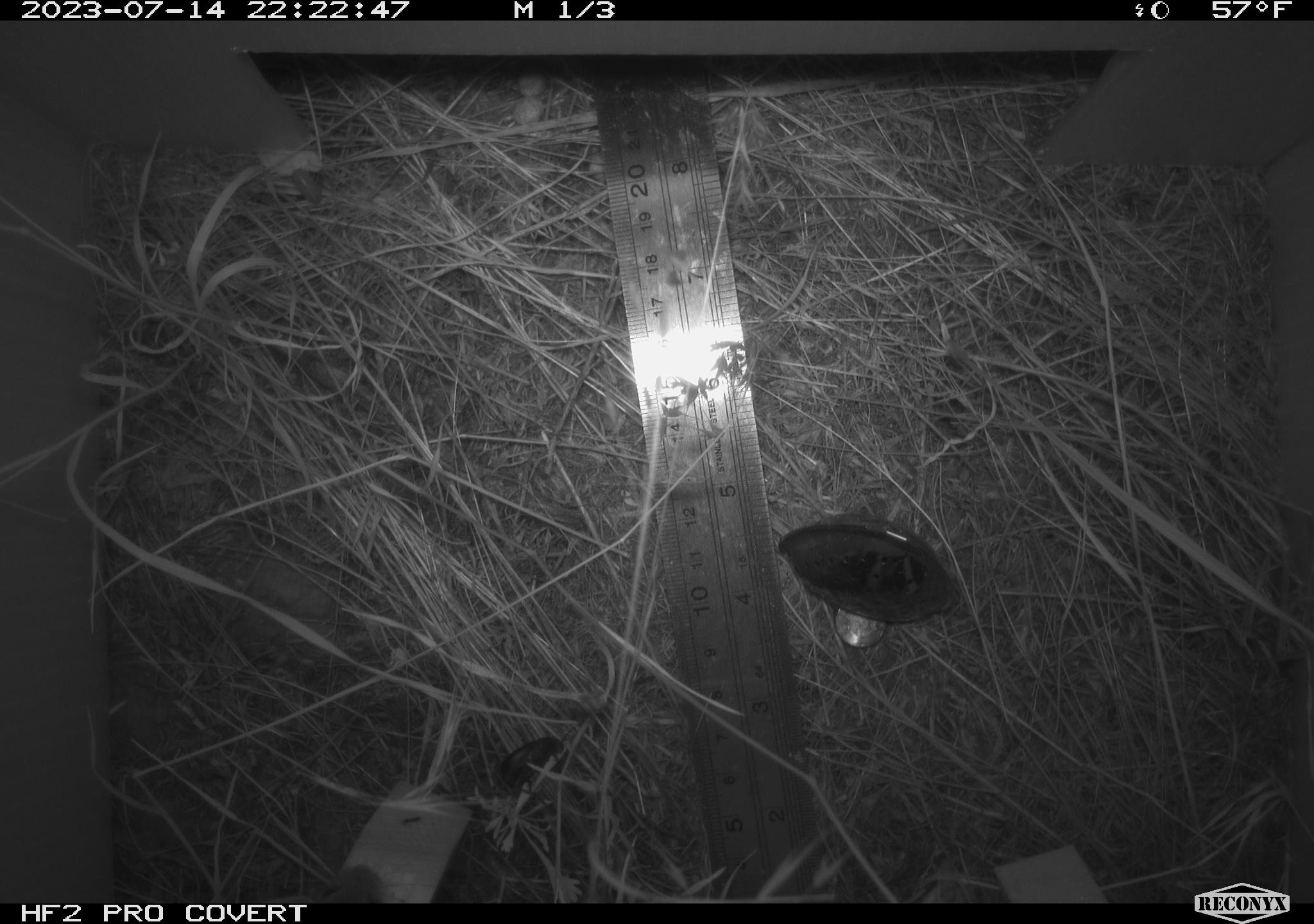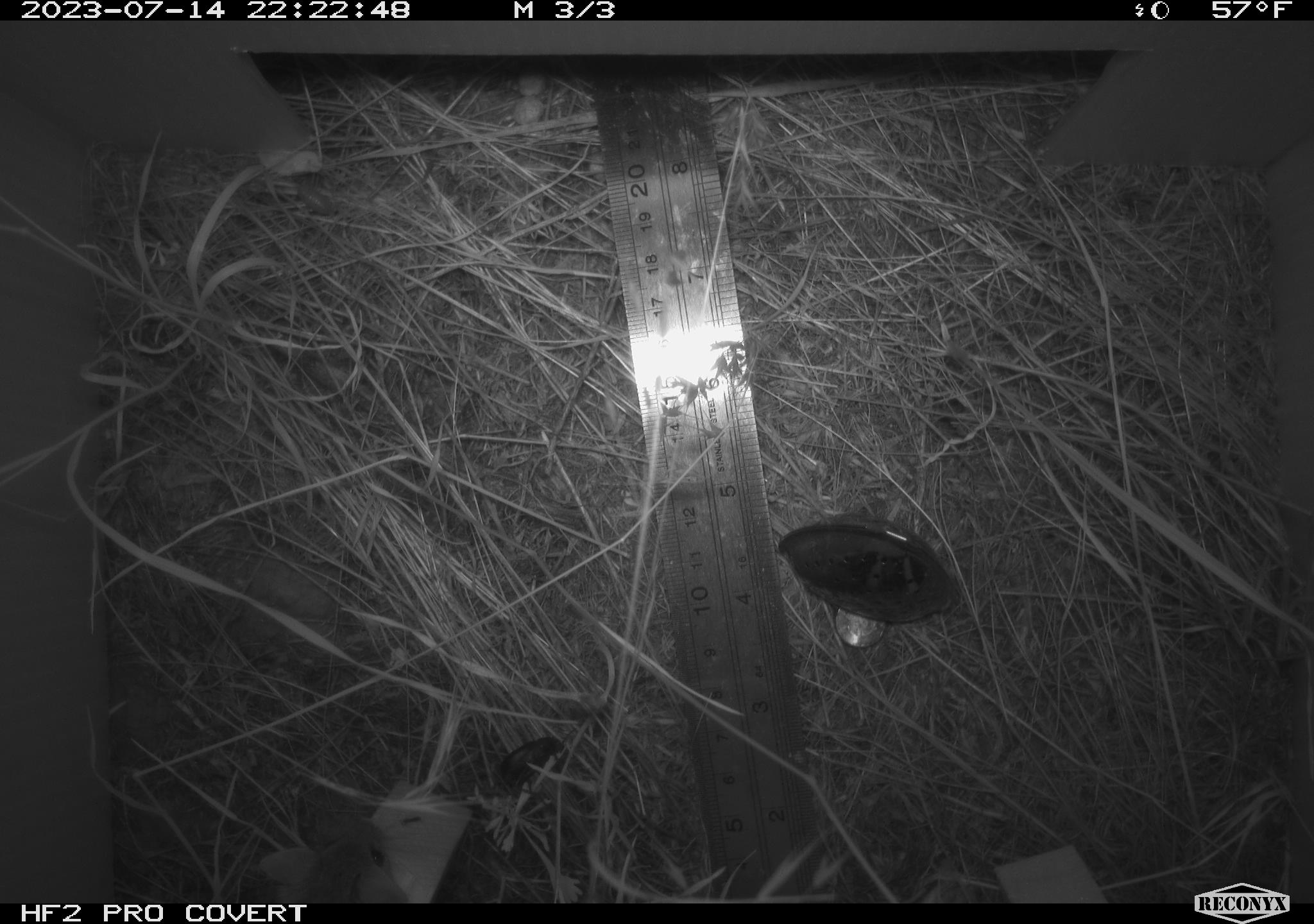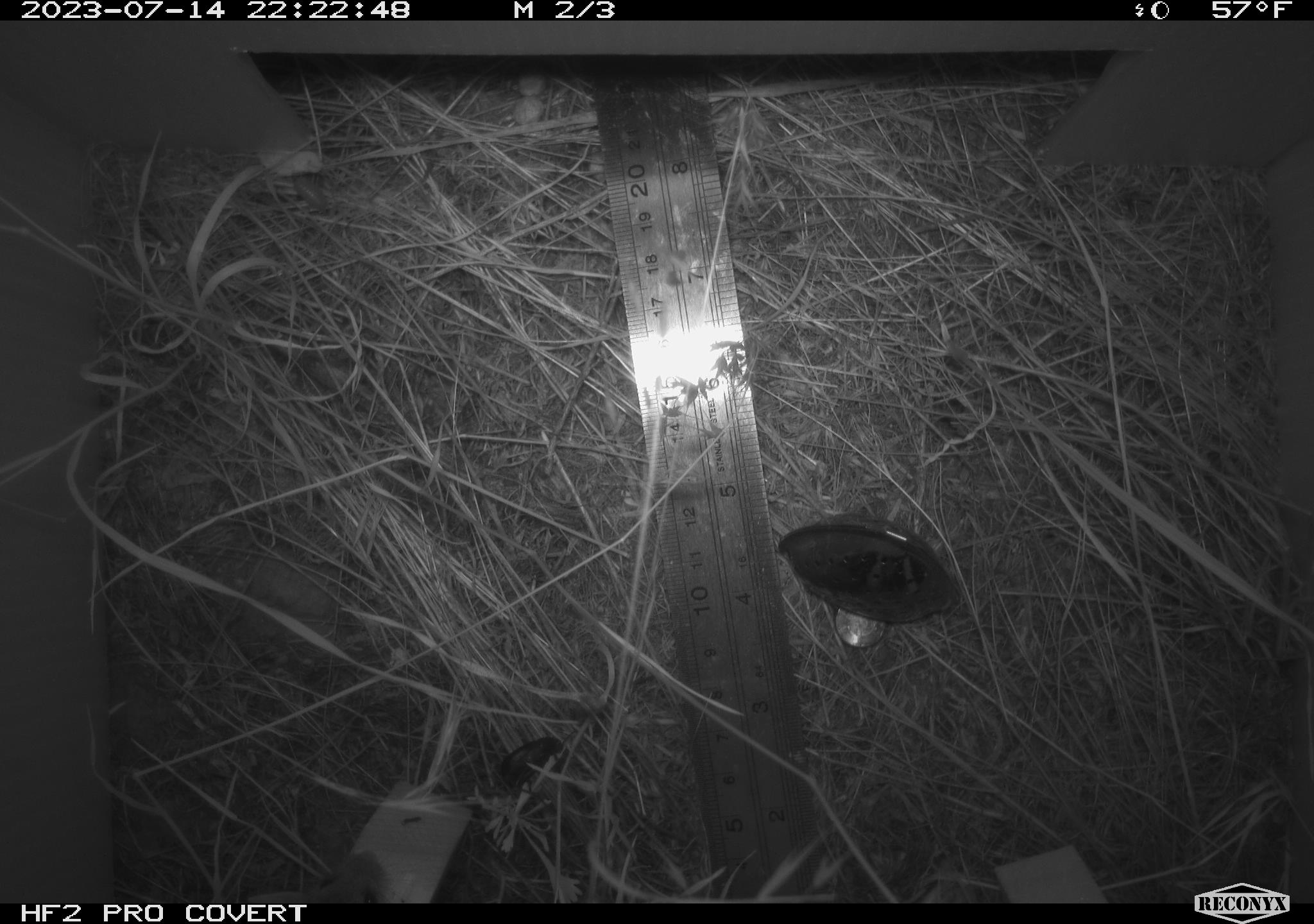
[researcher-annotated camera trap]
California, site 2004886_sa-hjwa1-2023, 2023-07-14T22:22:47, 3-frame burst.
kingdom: Animalia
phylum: Chordata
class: Mammalia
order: Rodentia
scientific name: Rodentia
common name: mouse species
Mouse species (Rodentia).